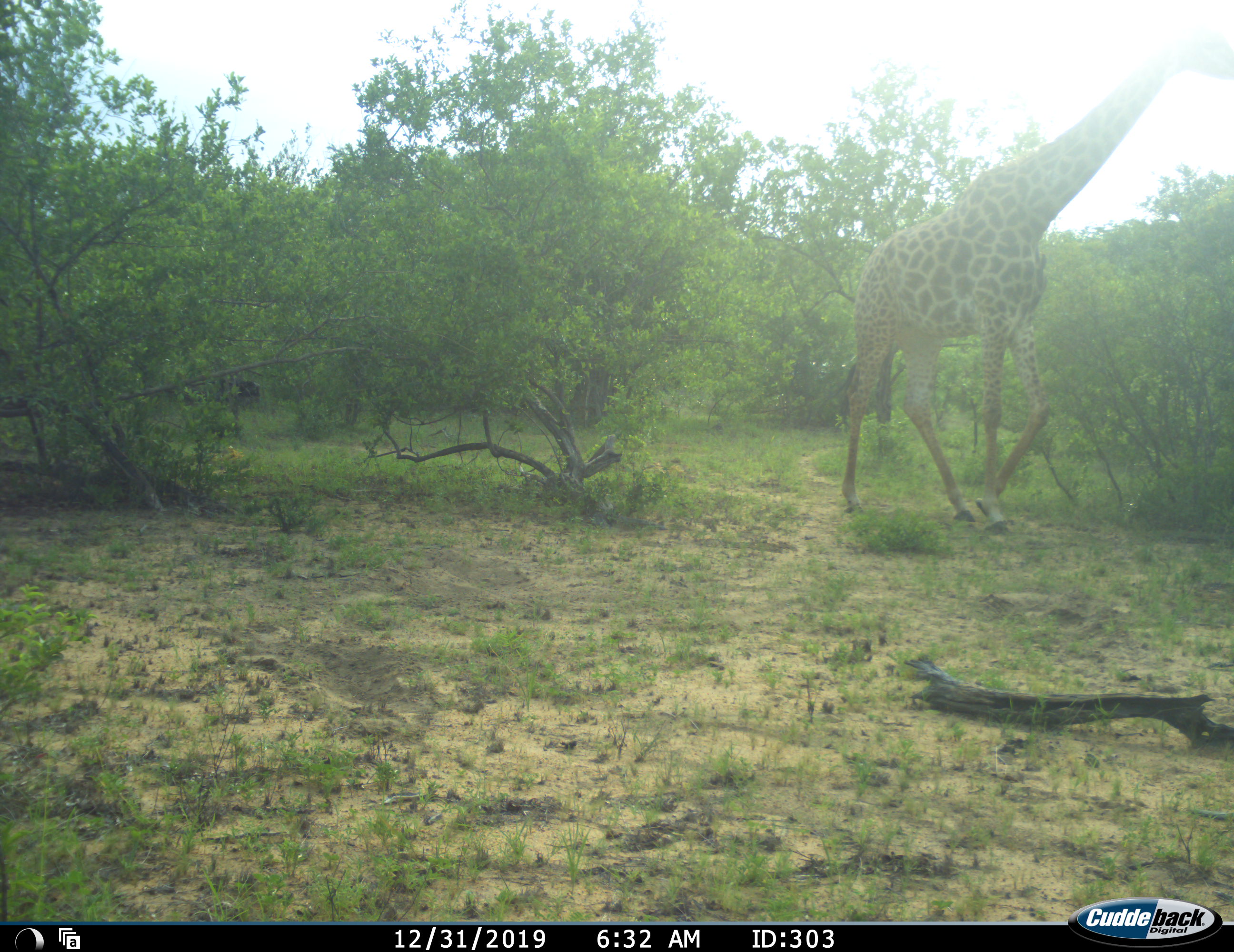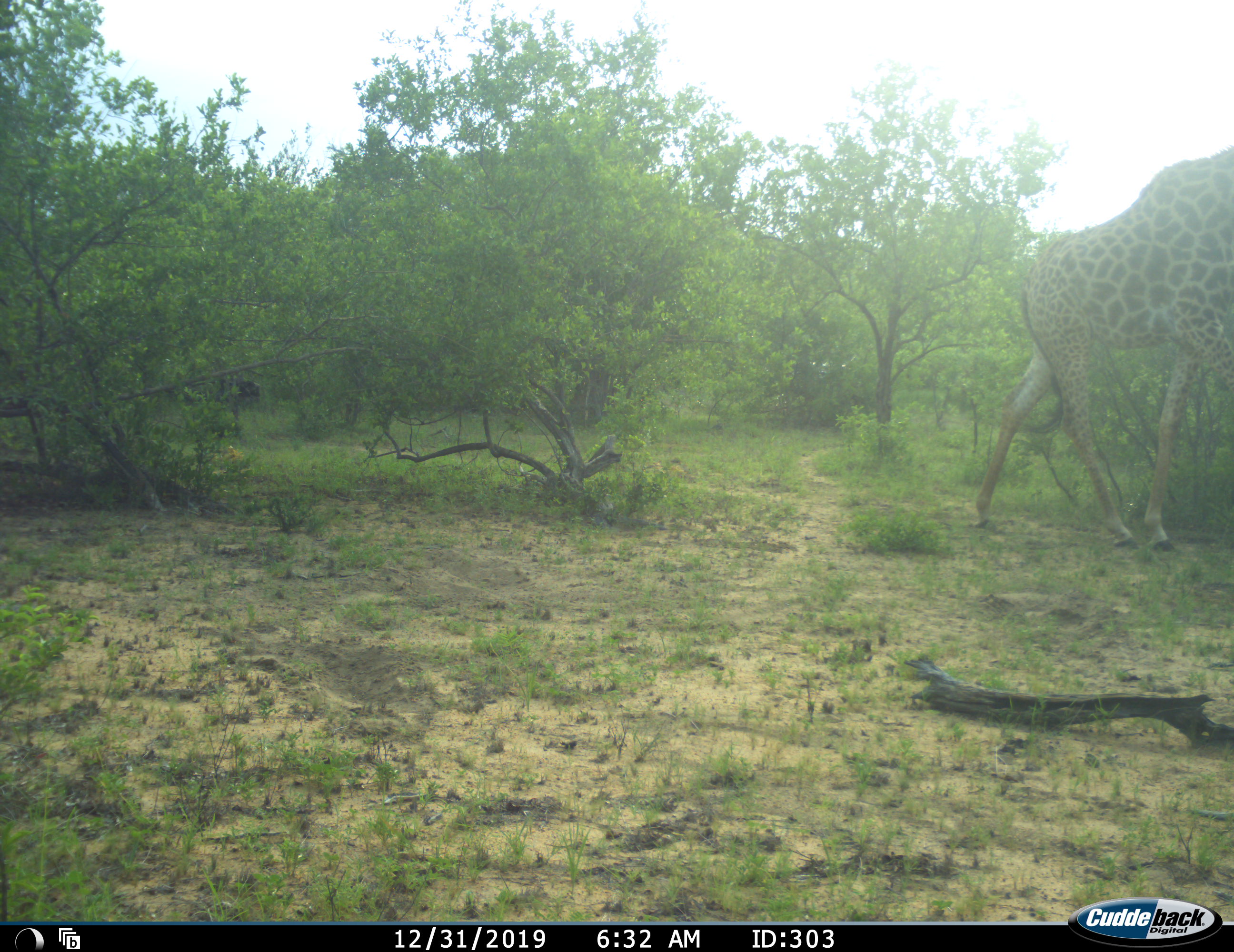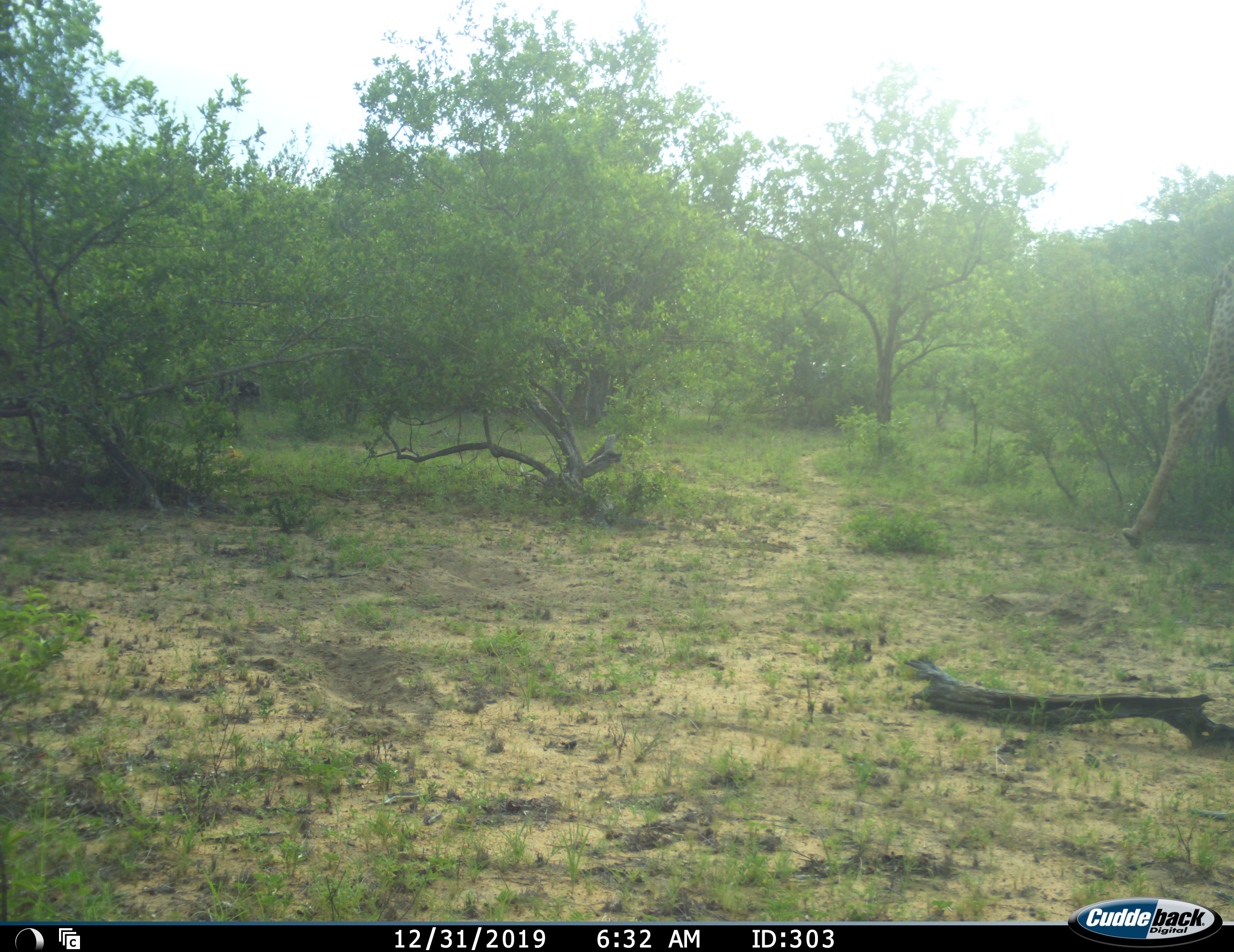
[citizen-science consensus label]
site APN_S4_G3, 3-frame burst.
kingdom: Animalia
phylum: Chordata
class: Mammalia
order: Artiodactyla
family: Giraffidae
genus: Giraffa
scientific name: Giraffa camelopardalis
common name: giraffe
Giraffe (Giraffa camelopardalis), count 1. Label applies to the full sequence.